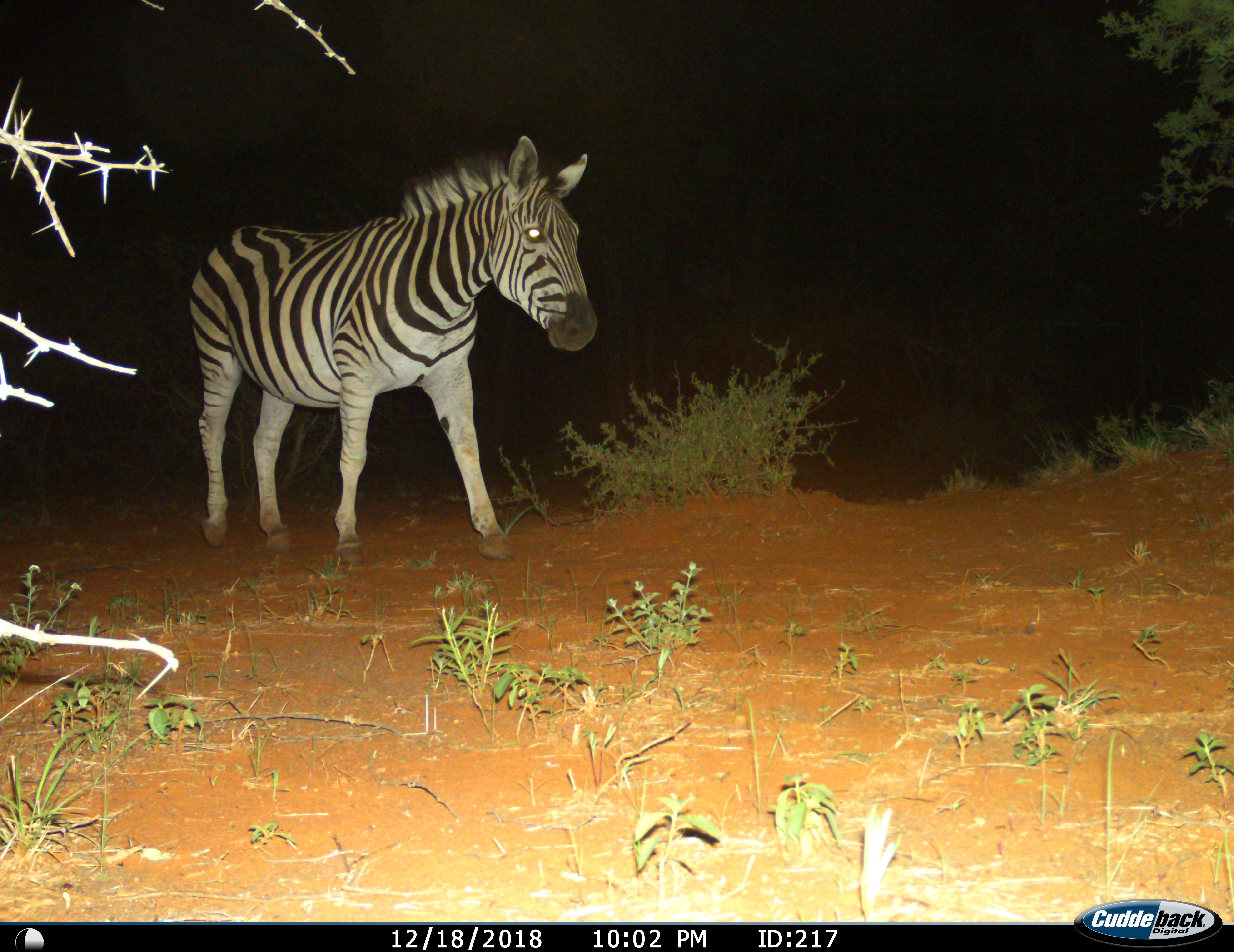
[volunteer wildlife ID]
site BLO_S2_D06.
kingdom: Animalia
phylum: Chordata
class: Mammalia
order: Perissodactyla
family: Equidae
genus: Equus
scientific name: Equus quagga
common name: plains zebra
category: zebraplains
Zebraplains (plains zebra) (Equus quagga), count 1. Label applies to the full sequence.